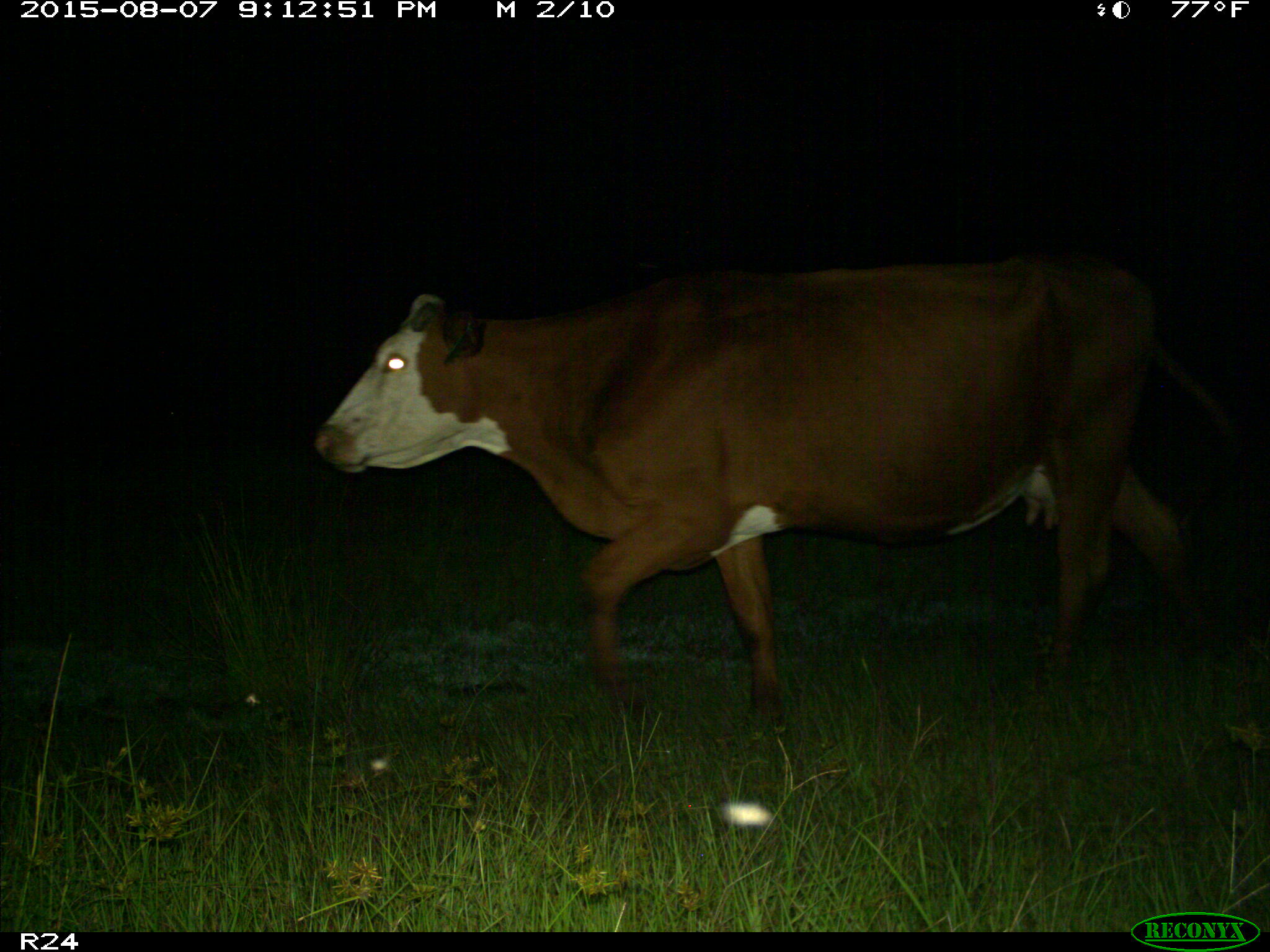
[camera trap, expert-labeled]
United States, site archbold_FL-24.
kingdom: Animalia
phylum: Chordata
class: Mammalia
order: Artiodactyla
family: Bovidae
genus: Bos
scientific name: Bos taurus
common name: domestic cow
Bos taurus (domestic cow).